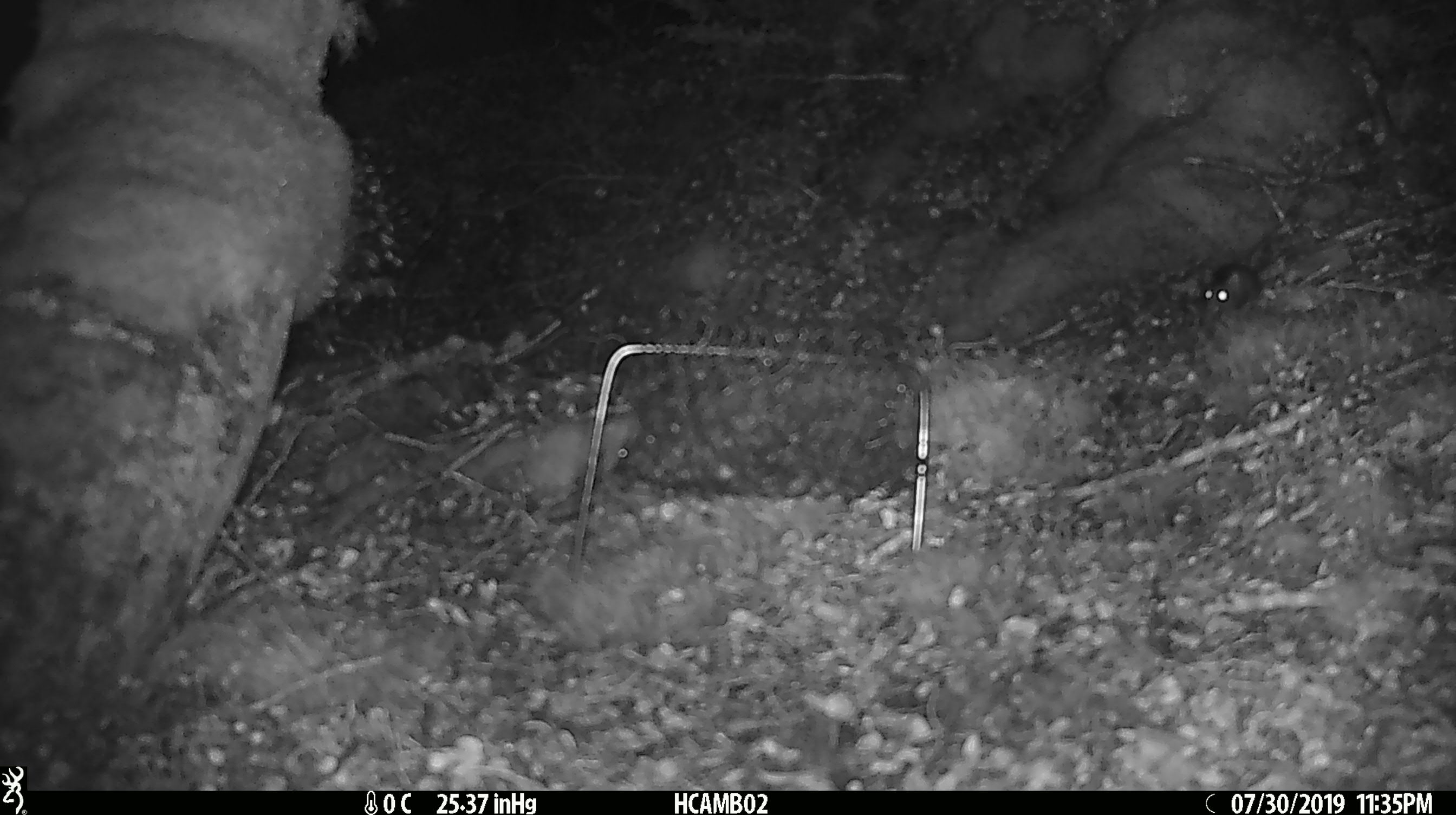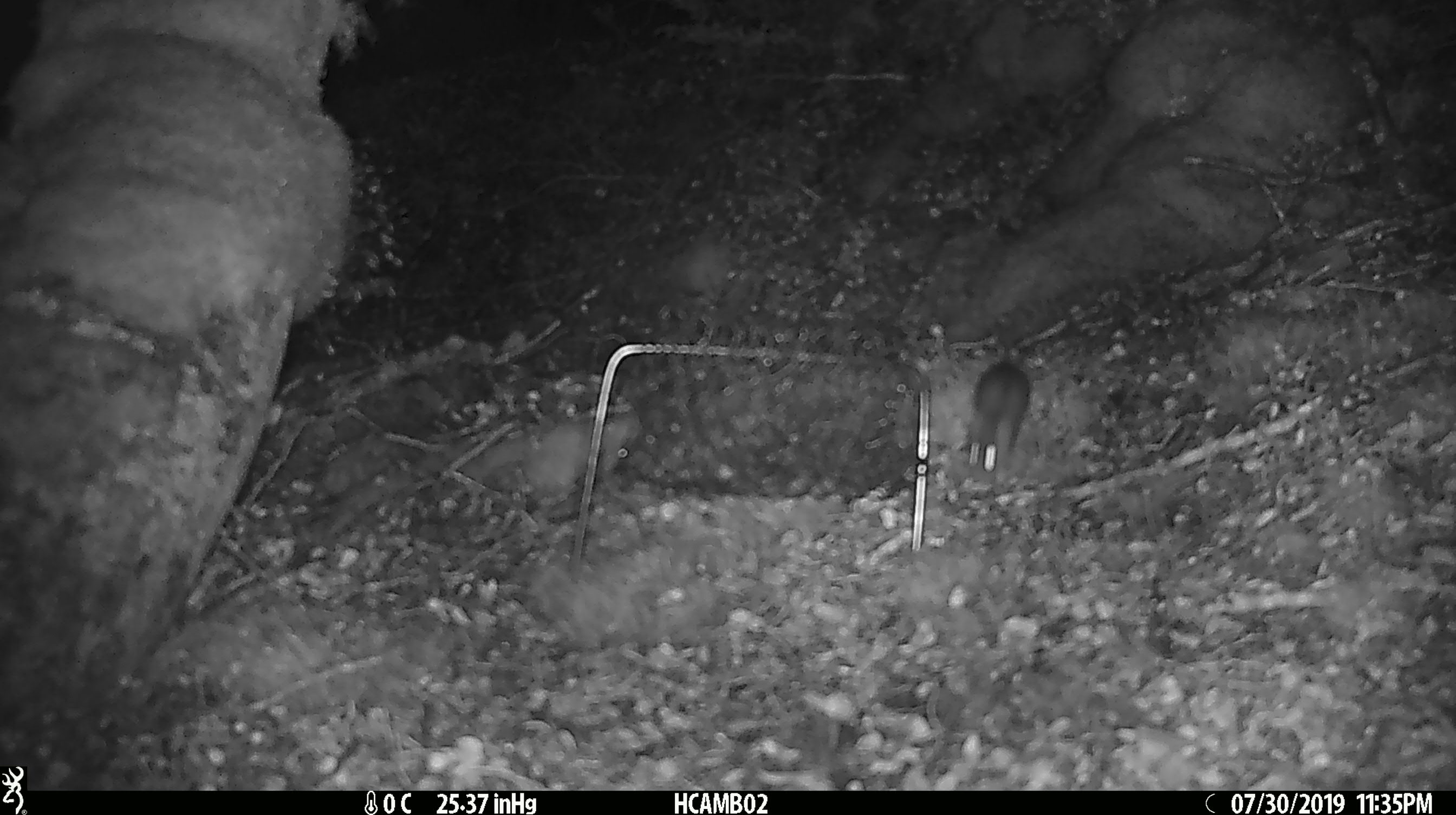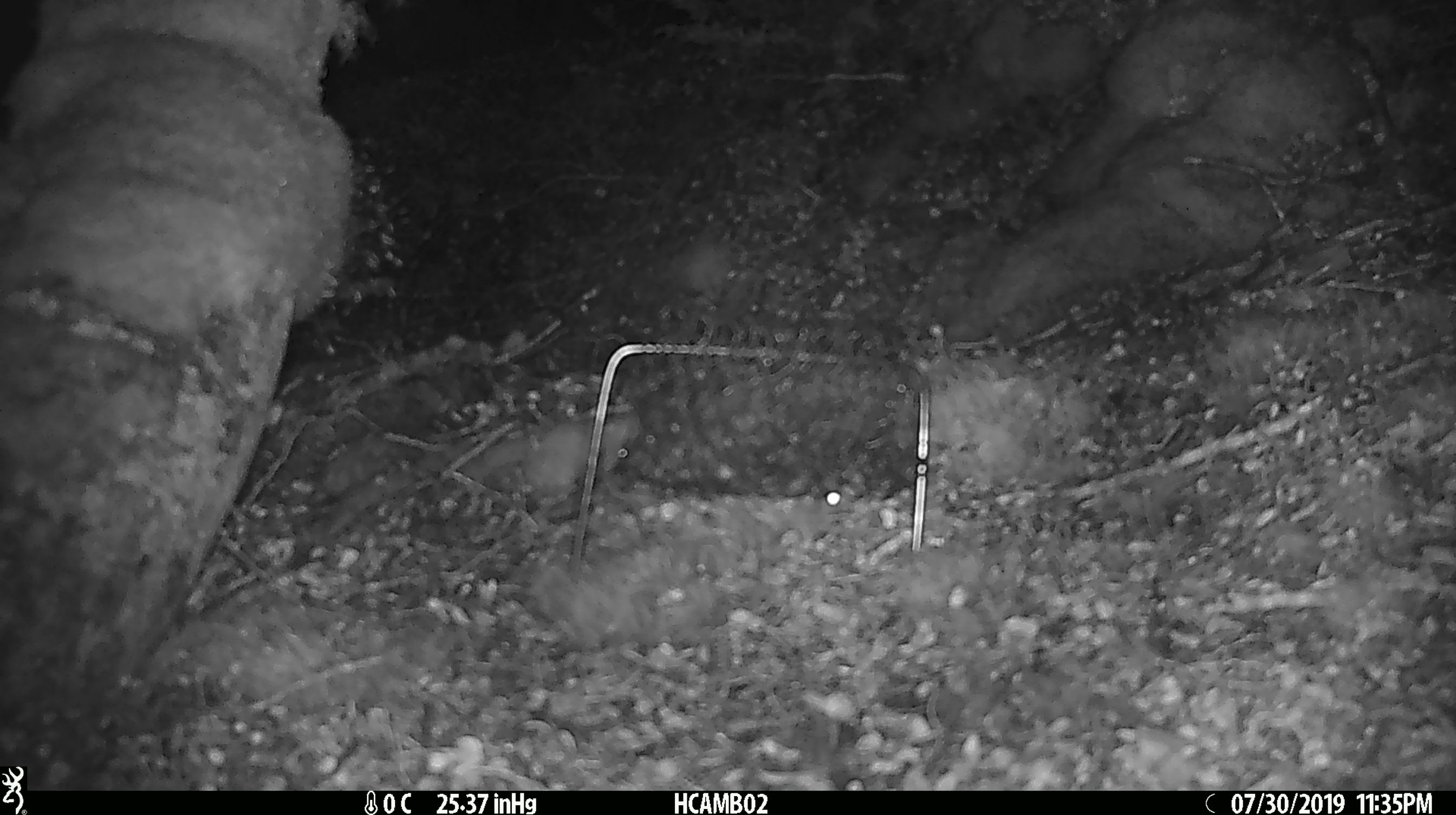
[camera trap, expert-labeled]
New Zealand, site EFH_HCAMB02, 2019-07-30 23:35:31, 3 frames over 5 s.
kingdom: Animalia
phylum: Chordata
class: Mammalia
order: Rodentia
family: Muridae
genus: Mus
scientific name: Mus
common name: mouse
Mouse (Mus).